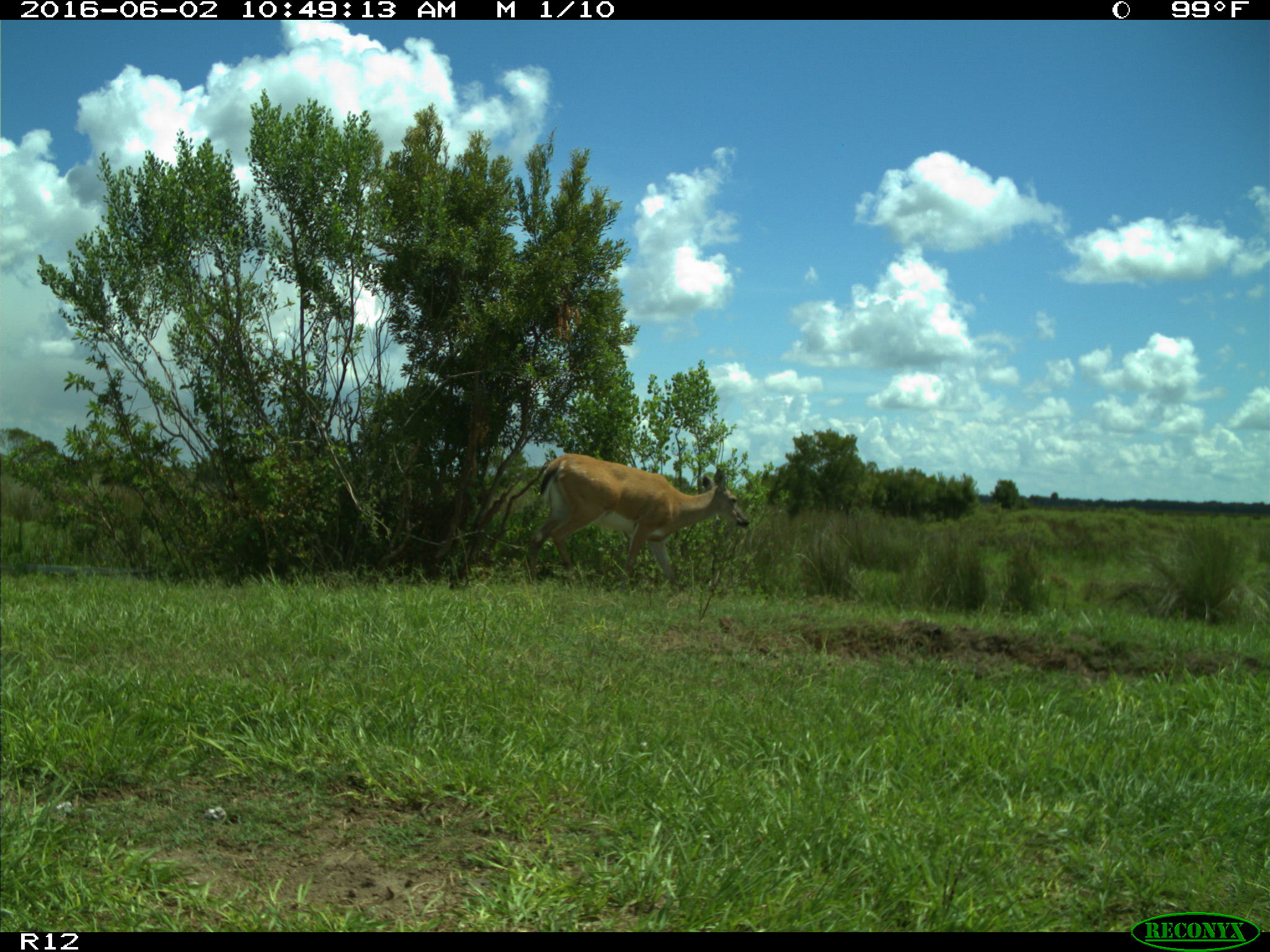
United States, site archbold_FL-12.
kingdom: Animalia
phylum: Chordata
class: Mammalia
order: Artiodactyla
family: Cervidae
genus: Odocoileus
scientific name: Odocoileus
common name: deer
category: unidentified deer